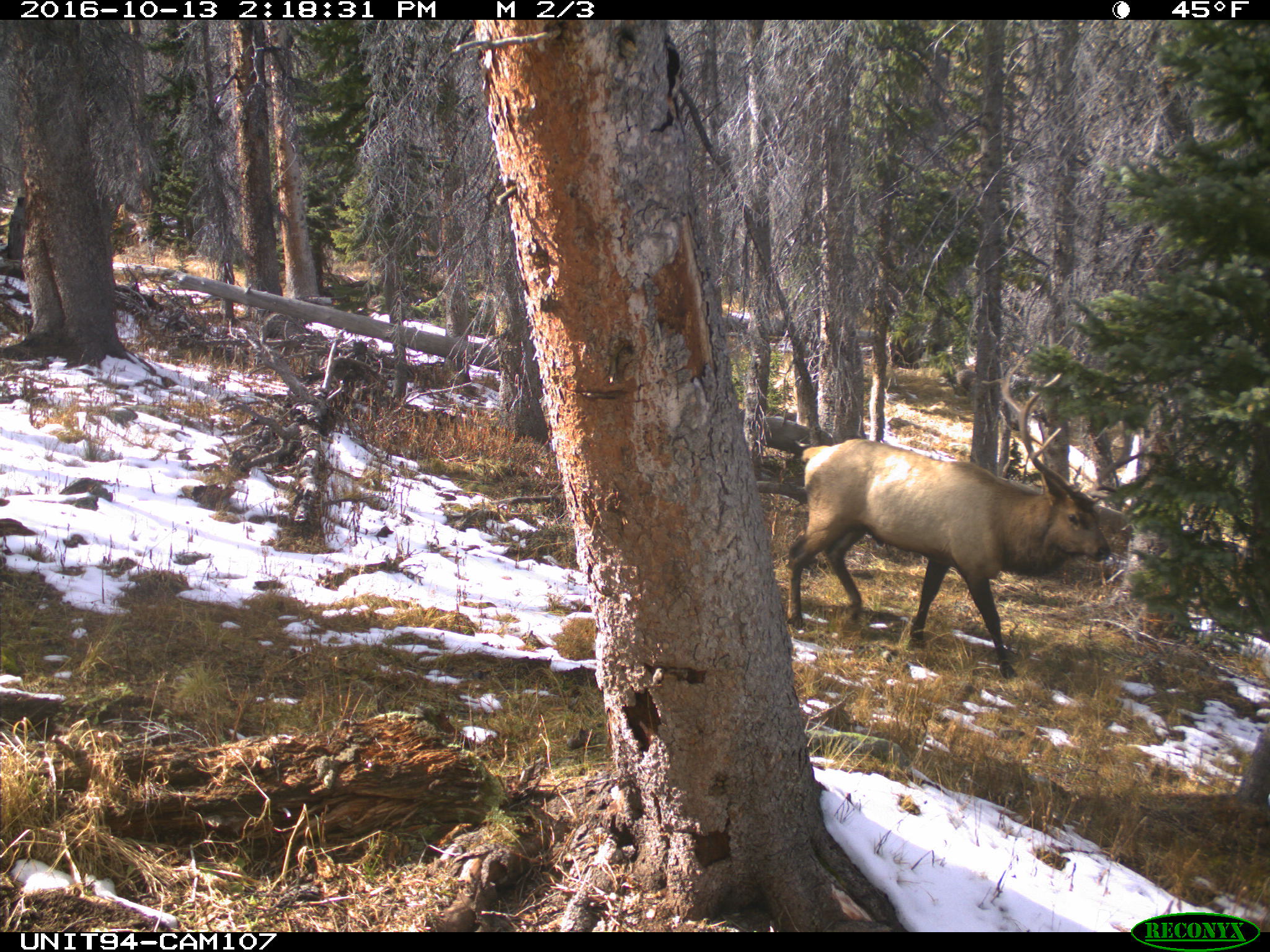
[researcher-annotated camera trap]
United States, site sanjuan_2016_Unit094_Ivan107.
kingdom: Animalia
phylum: Chordata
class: Mammalia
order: Artiodactyla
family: Cervidae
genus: Cervus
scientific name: Cervus elaphus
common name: red deer